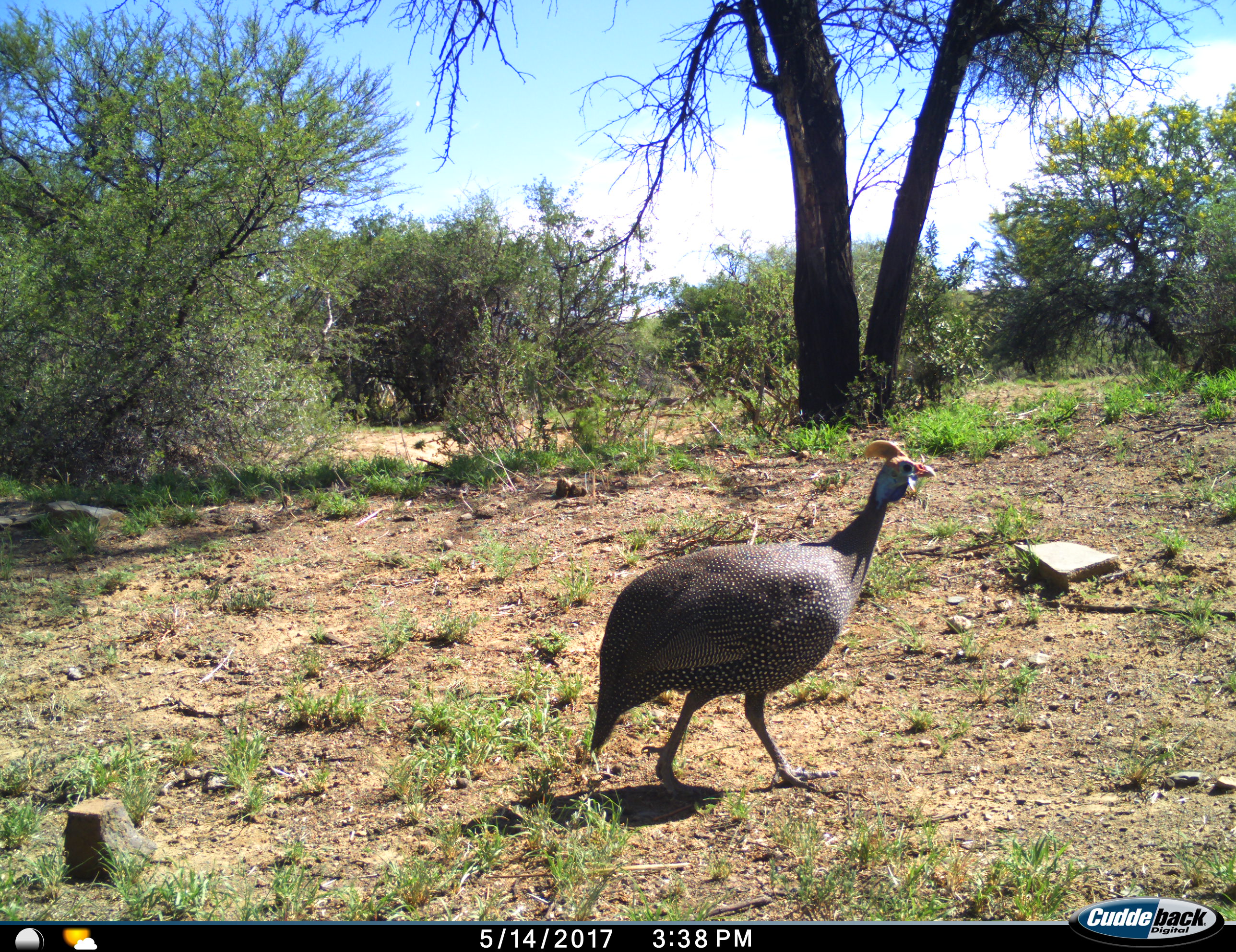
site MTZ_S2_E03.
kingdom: Animalia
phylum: Chordata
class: Aves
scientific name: Aves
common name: bird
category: birdother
Birdother (bird) (Aves), count 1. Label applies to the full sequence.